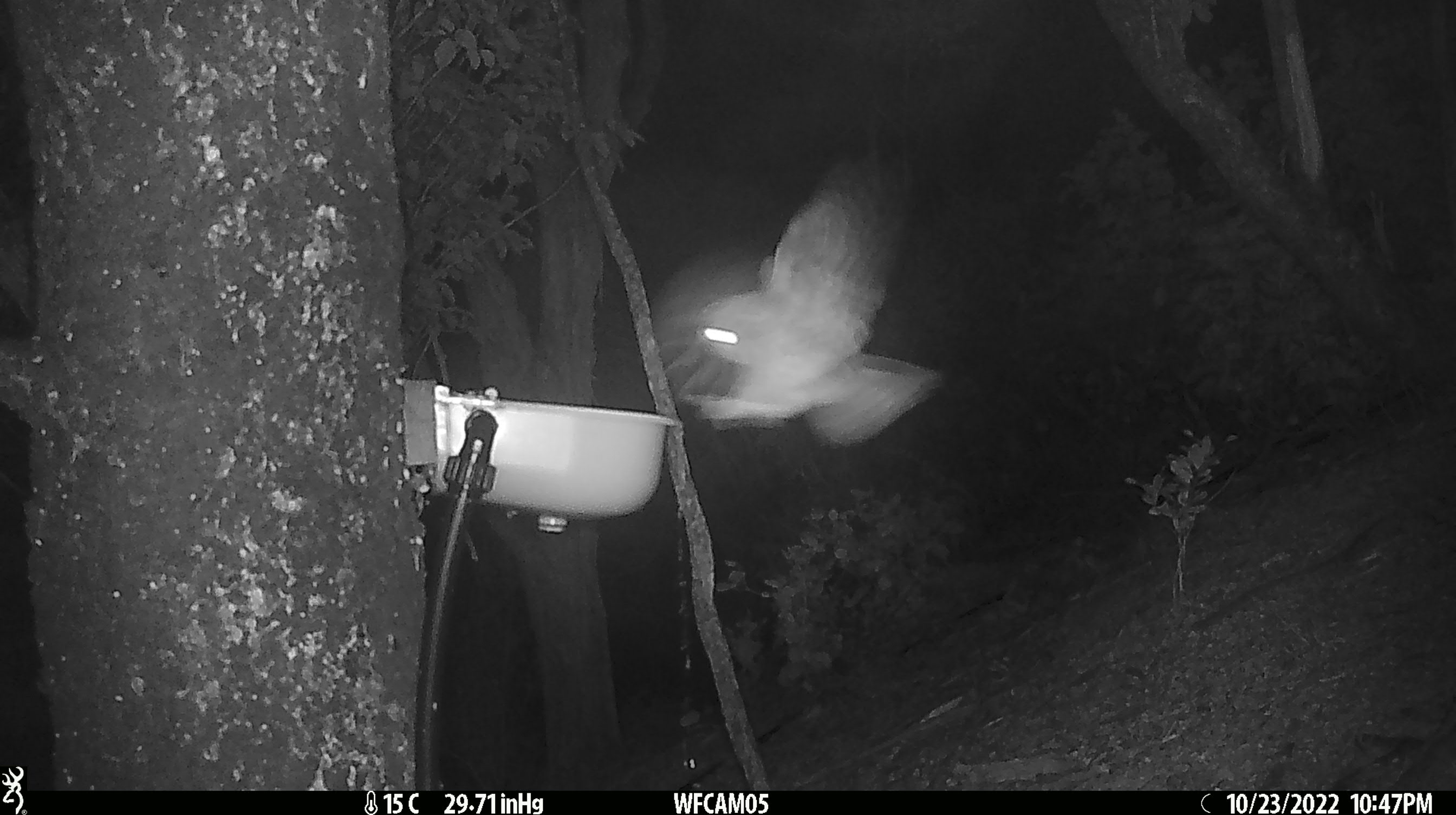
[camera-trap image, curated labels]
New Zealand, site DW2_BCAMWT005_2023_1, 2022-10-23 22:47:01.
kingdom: Animalia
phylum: Chordata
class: Aves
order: Strigiformes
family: Strigidae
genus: Ninox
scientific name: Ninox novaeseelandiae novaeseelandiae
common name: morepork